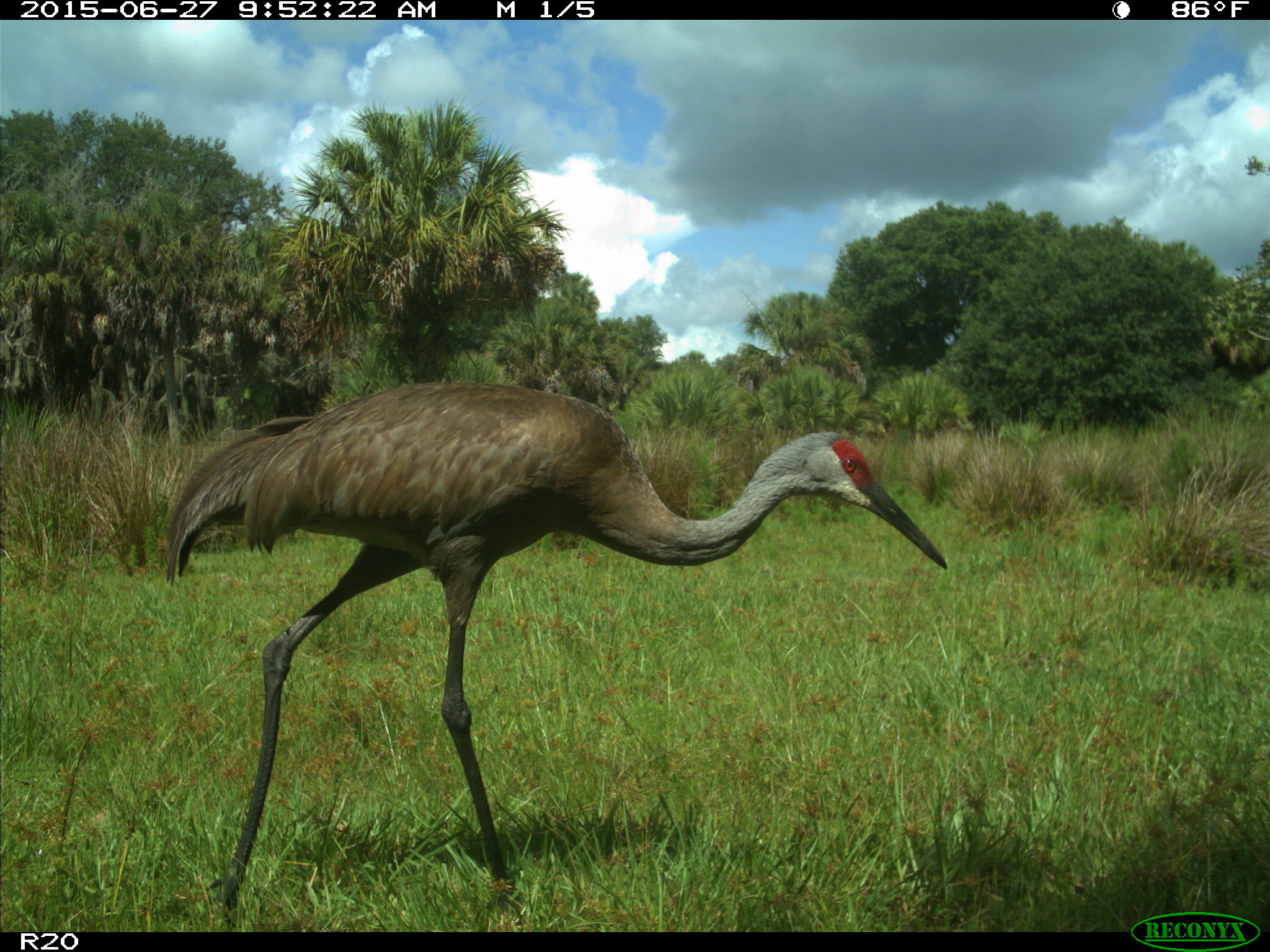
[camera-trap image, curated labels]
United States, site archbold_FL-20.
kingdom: Animalia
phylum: Chordata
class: Aves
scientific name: Aves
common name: birds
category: unidentified bird